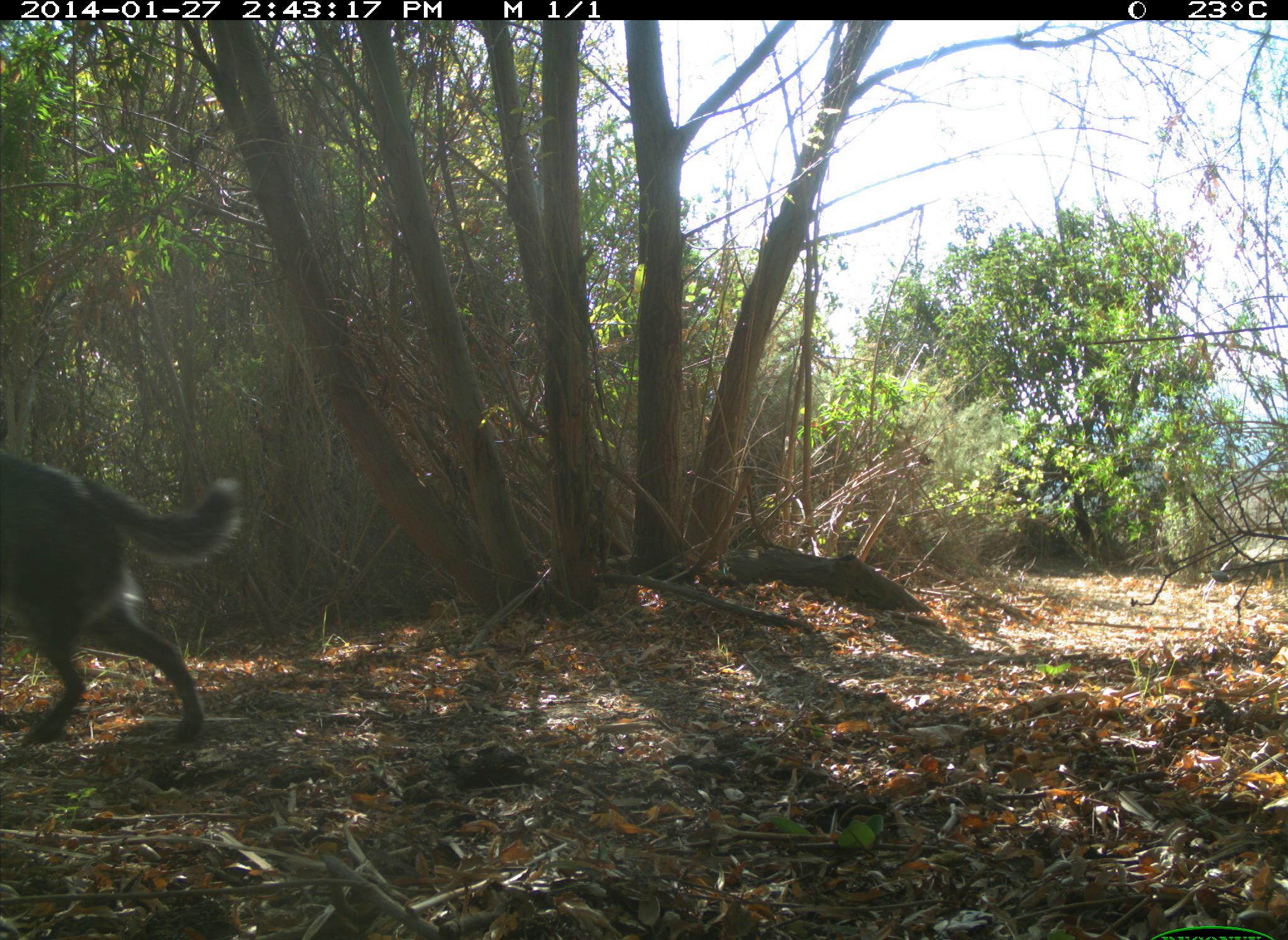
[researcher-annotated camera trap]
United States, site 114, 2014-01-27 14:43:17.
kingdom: Animalia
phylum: Chordata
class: Mammalia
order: Carnivora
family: Canidae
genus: Canis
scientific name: Canis familiaris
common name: domestic dog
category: dog